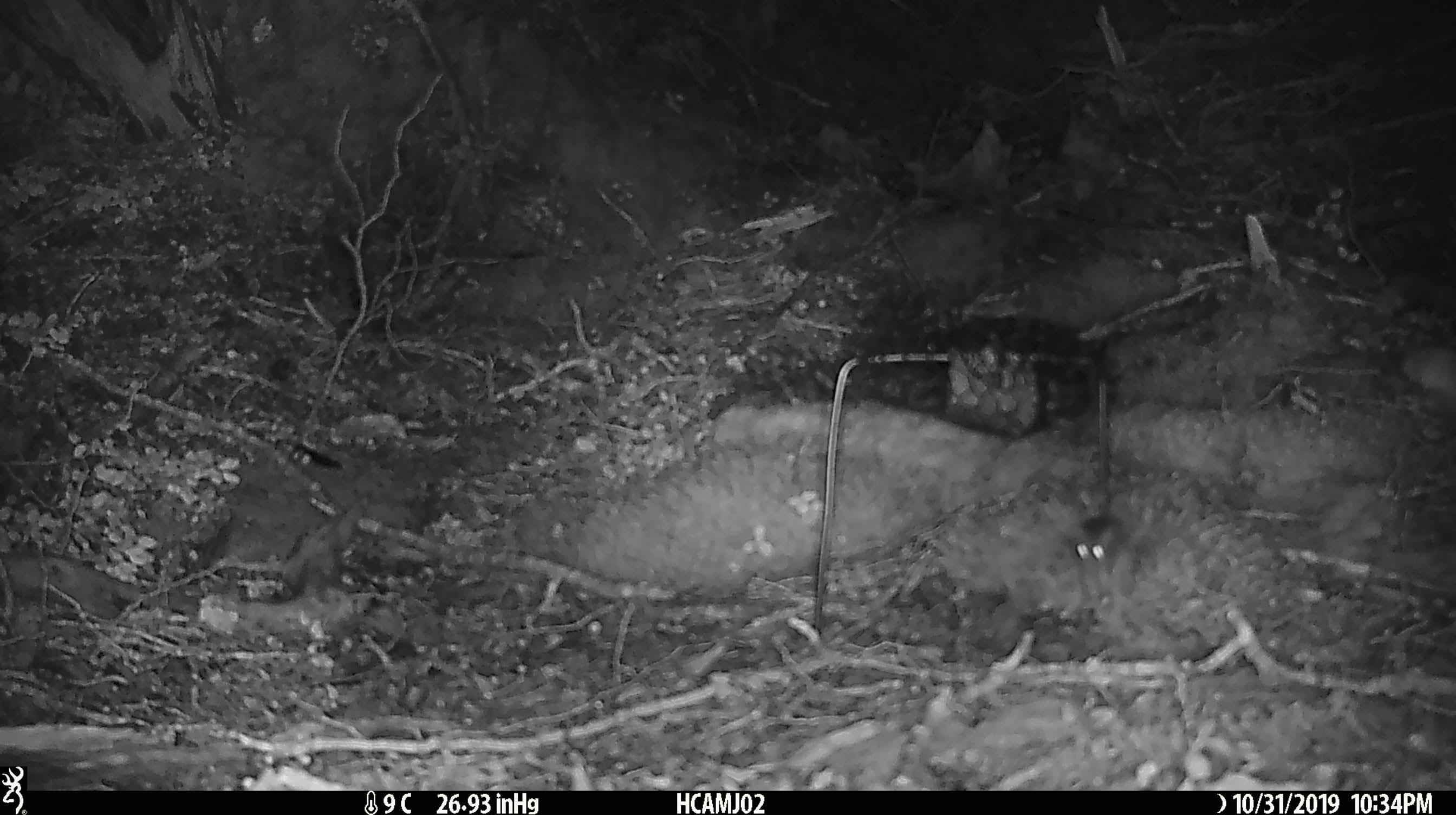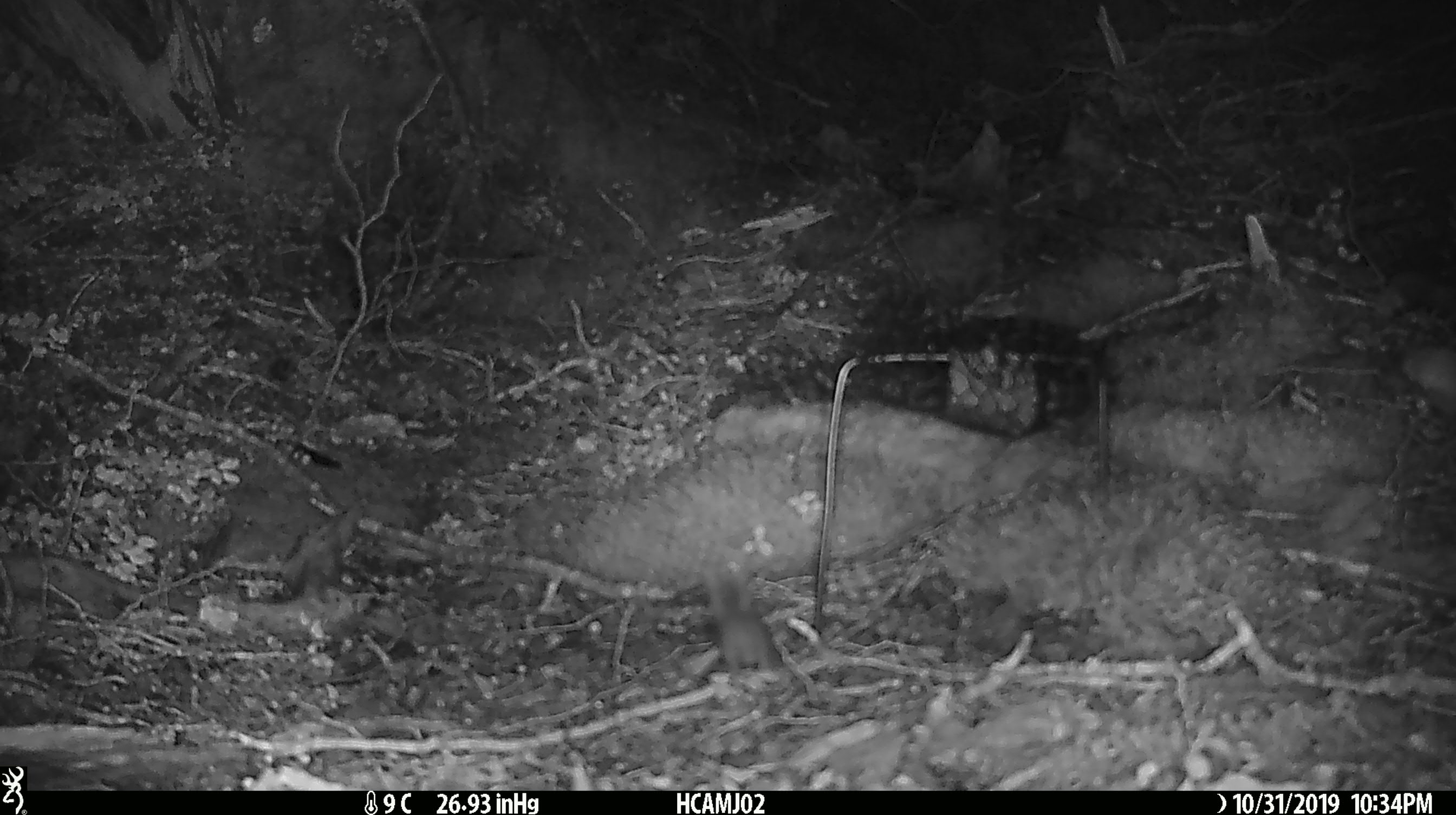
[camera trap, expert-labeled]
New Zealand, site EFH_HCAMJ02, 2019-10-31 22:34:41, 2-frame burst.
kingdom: Animalia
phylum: Chordata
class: Mammalia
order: Rodentia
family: Muridae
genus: Mus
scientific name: Mus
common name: mouse